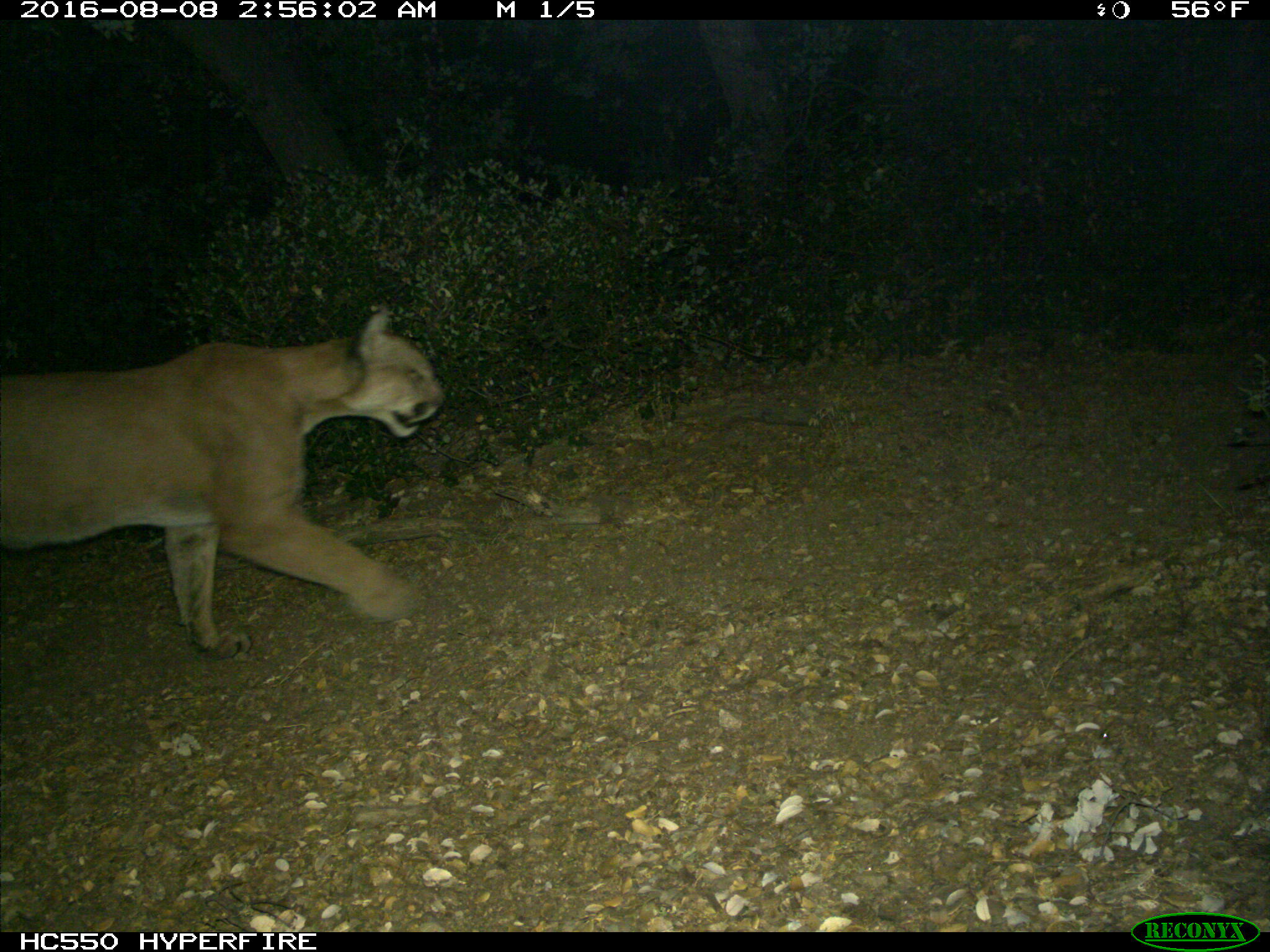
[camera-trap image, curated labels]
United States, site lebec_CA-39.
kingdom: Animalia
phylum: Chordata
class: Mammalia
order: Carnivora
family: Felidae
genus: Puma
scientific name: Puma concolor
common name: mountain lion